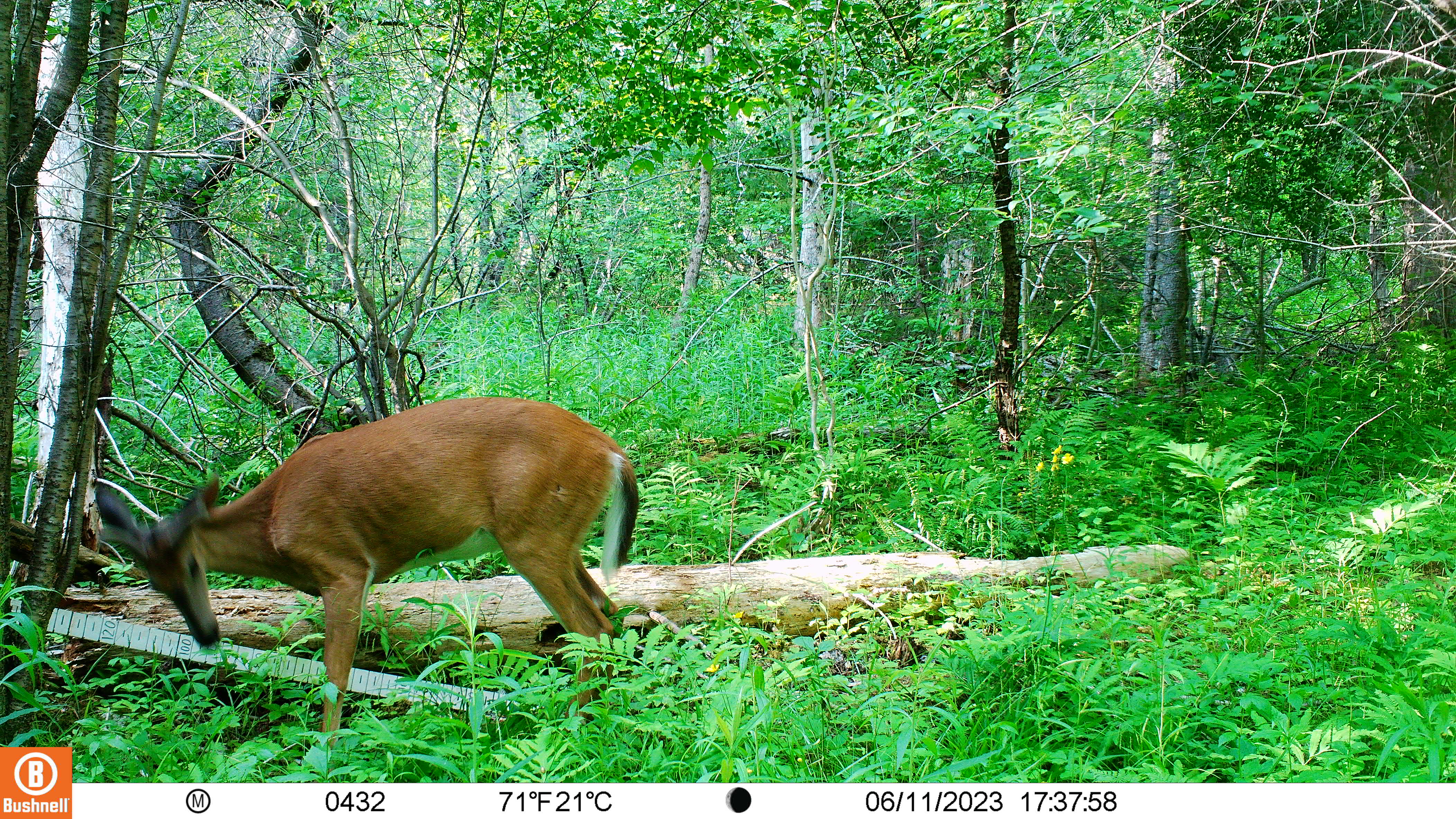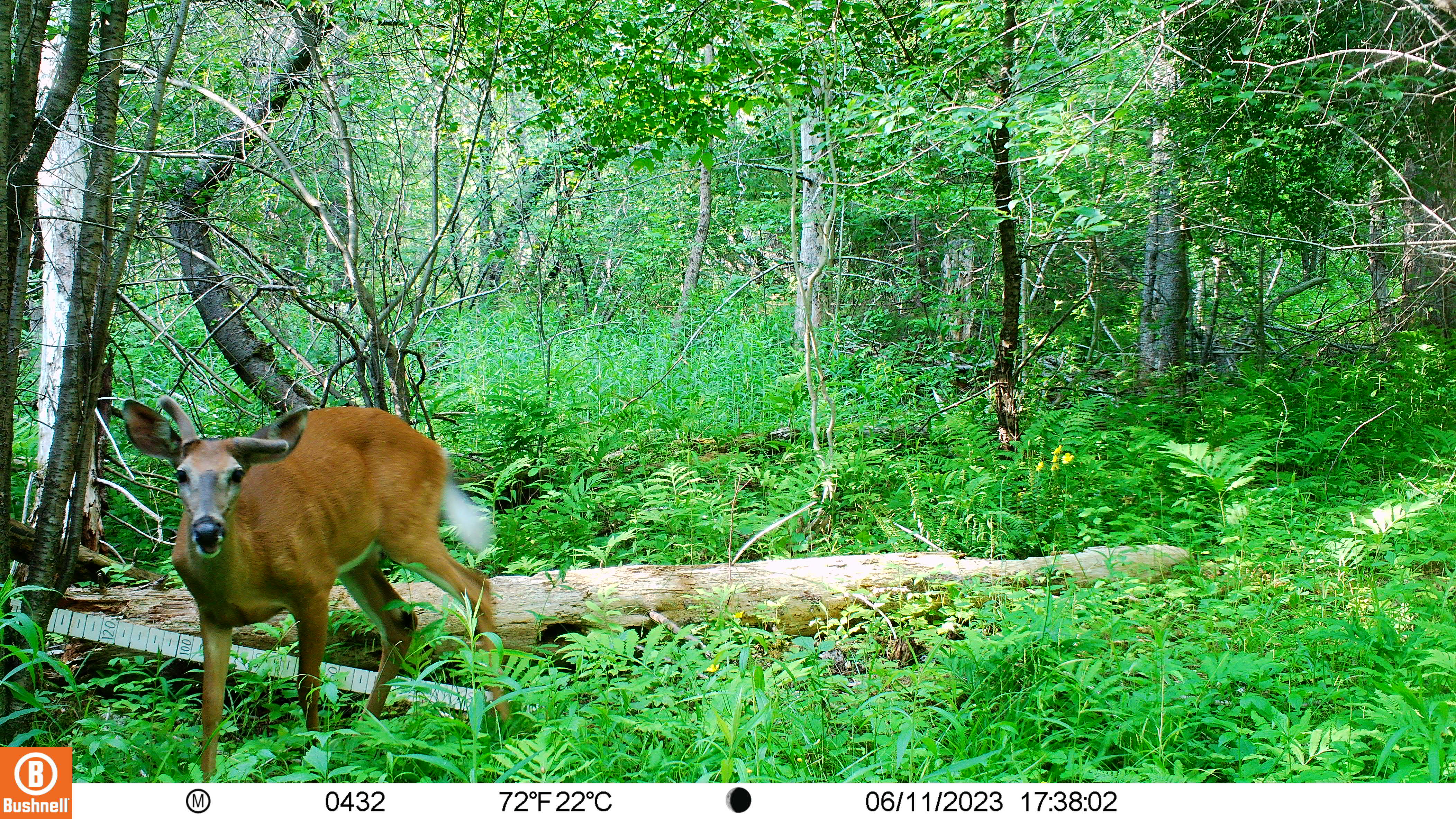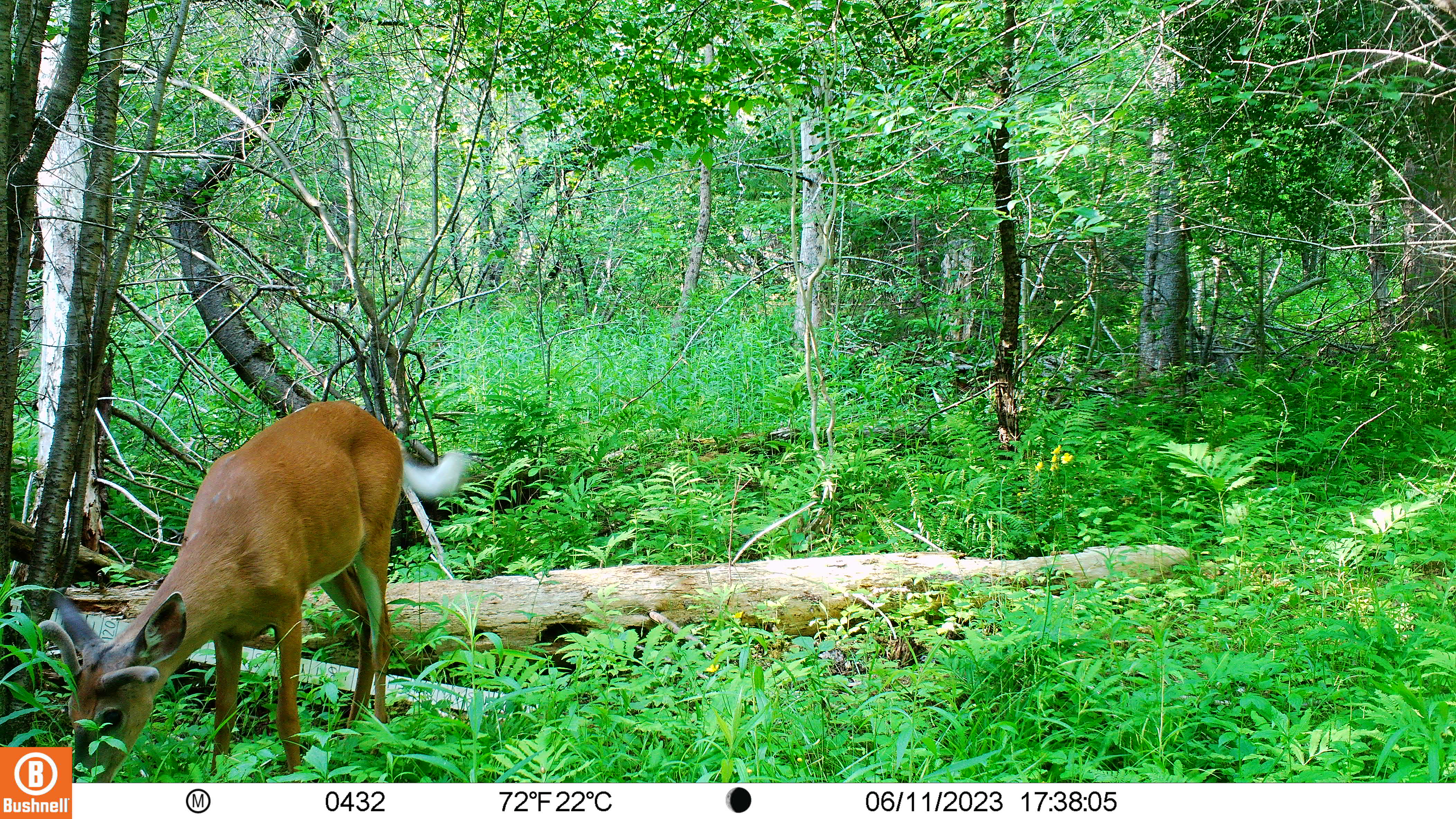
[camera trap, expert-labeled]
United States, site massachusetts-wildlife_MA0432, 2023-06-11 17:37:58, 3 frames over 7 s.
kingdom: Animalia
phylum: Chordata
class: Mammalia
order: Artiodactyla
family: Cervidae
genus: Odocoileus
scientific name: Odocoileus virginianus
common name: white-tailed deer